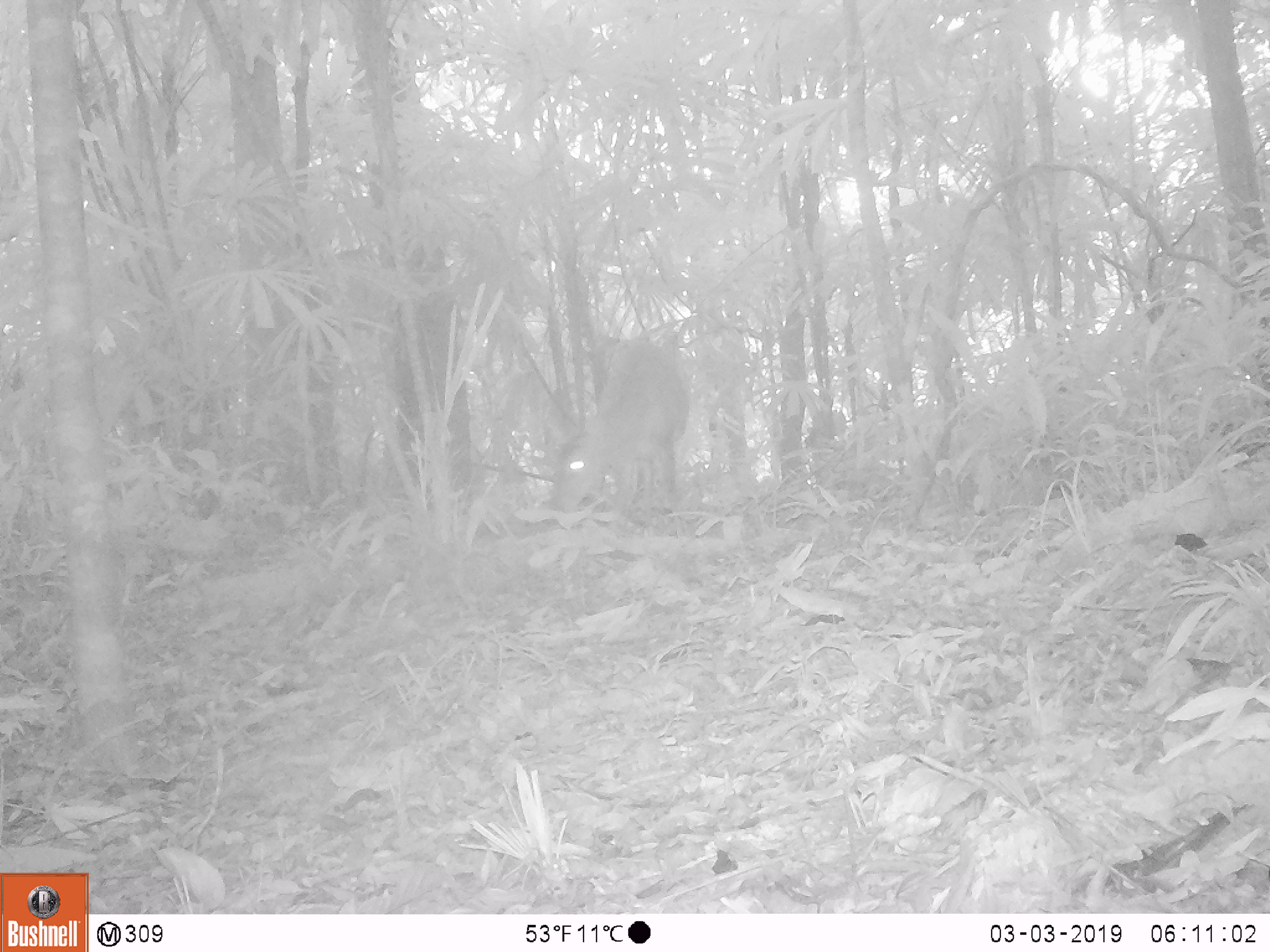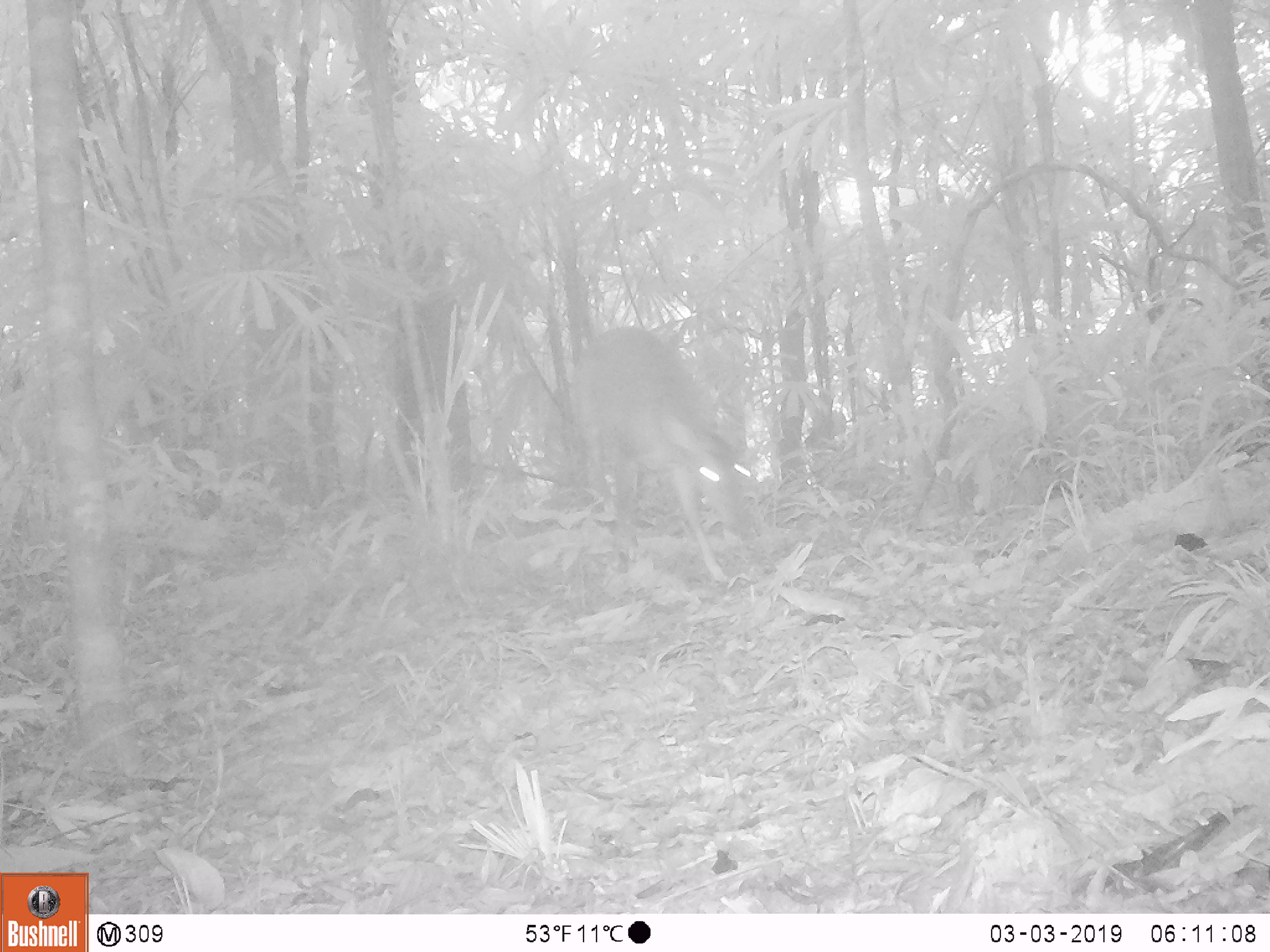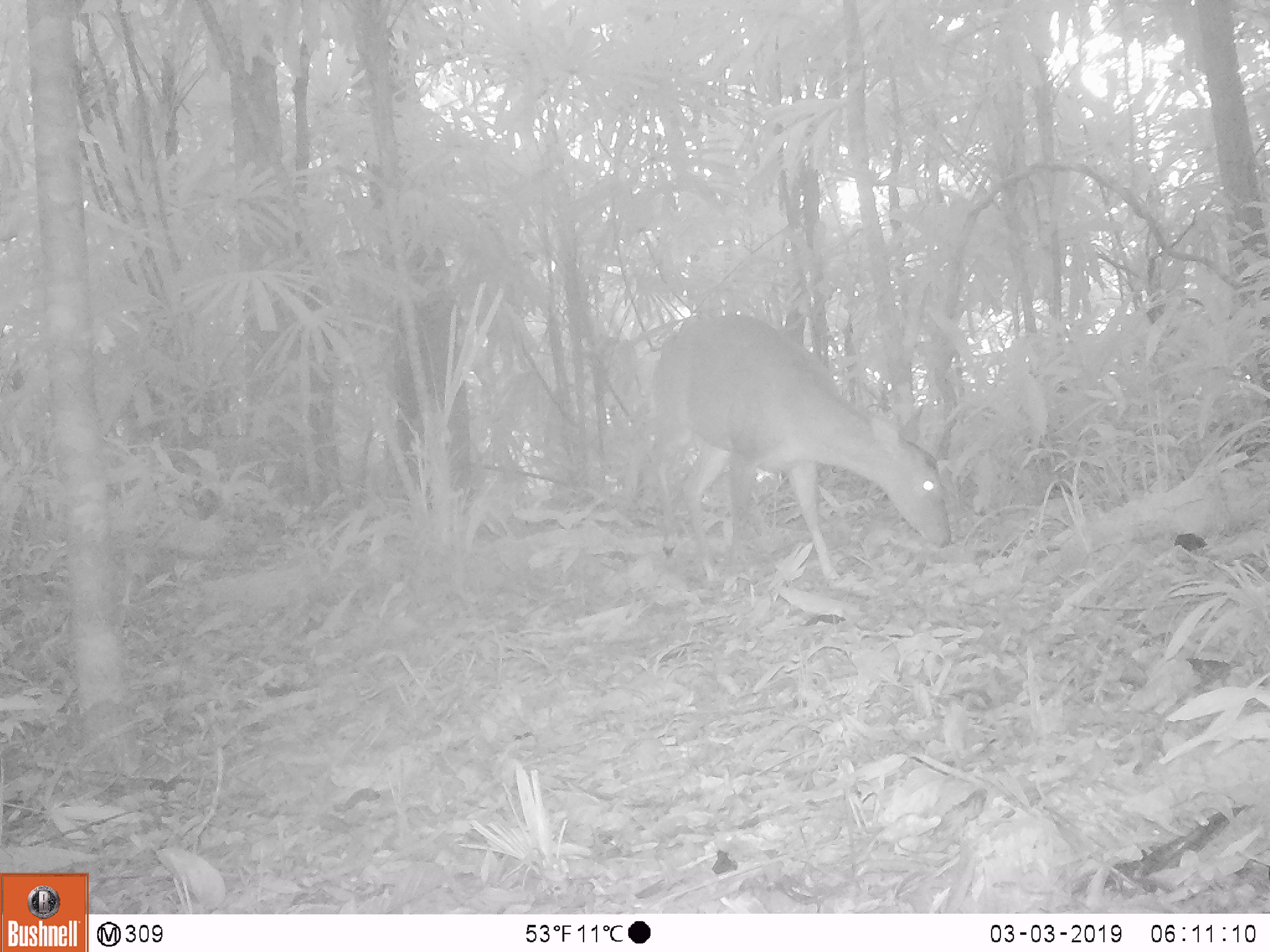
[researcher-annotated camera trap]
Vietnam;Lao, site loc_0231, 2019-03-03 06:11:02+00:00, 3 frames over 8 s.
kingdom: Animalia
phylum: Chordata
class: Mammalia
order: Artiodactyla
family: Cervidae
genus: Muntiacus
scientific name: Muntiacus vuquangensis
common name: large-antlered muntjac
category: large antlered muntjac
Large antlered muntjac (large-antlered muntjac) (Muntiacus vuquangensis). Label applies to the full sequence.